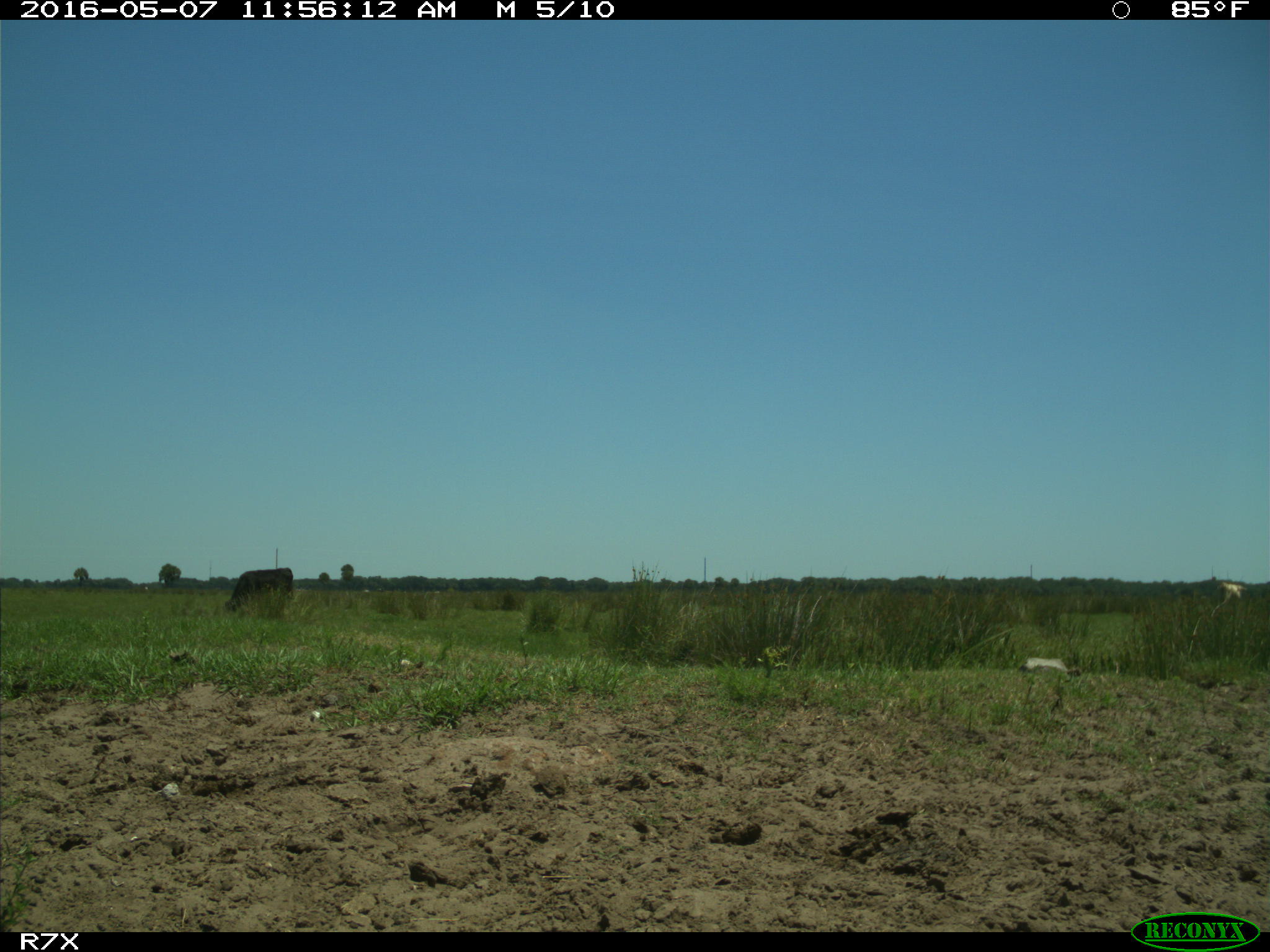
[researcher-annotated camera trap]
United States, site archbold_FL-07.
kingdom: Animalia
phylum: Chordata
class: Mammalia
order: Artiodactyla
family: Bovidae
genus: Bos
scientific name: Bos taurus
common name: domestic cow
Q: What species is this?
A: Bos taurus (domestic cow).